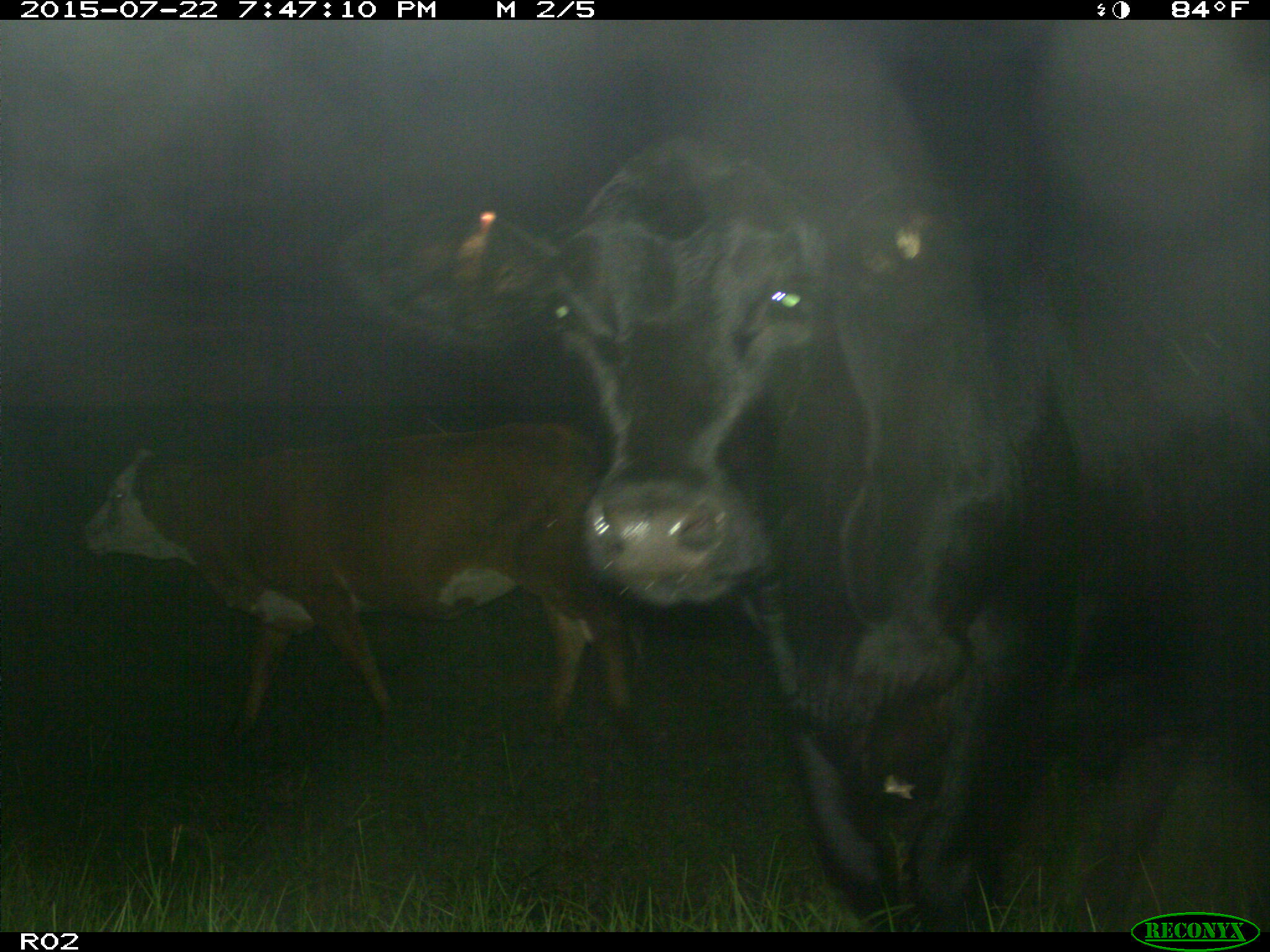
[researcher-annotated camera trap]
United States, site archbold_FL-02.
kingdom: Animalia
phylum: Chordata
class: Mammalia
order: Artiodactyla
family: Bovidae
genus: Bos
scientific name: Bos taurus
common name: domestic cow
Bos taurus (domestic cow).